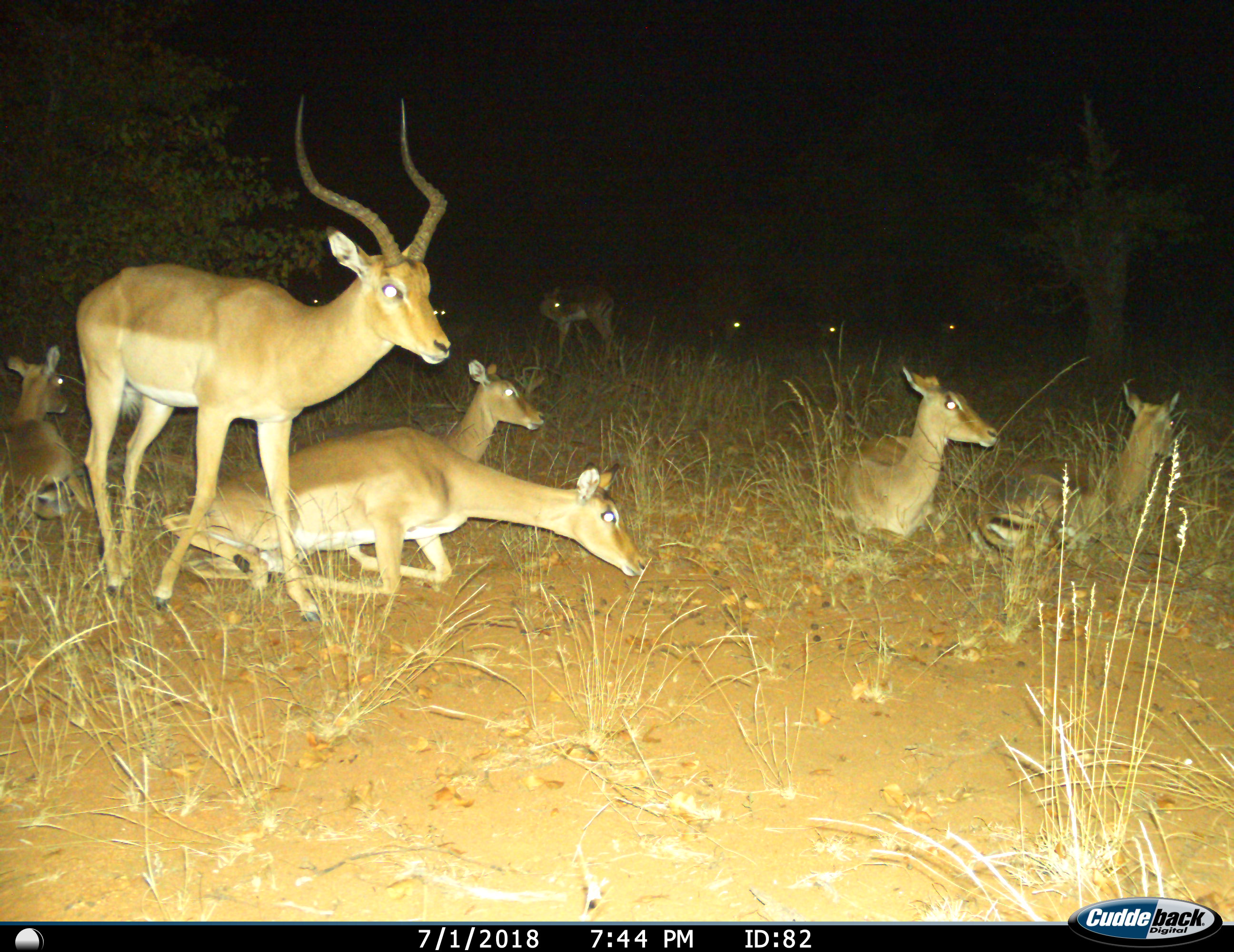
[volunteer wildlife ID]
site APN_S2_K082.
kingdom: Animalia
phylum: Chordata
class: Mammalia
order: Artiodactyla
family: Bovidae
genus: Aepyceros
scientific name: Aepyceros melampus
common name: impala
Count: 11-50.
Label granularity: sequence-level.